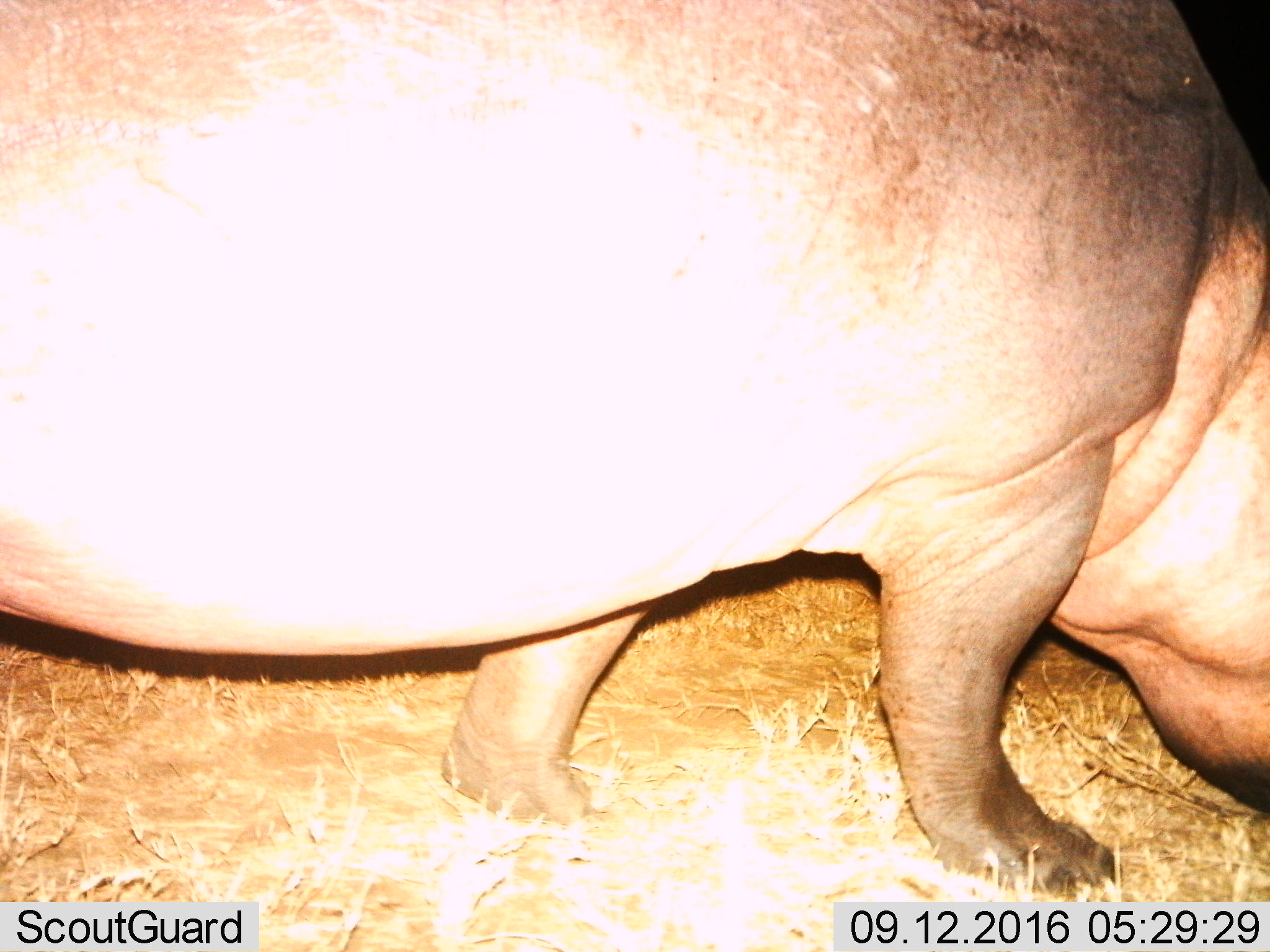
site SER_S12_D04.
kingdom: Animalia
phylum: Chordata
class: Mammalia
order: Artiodactyla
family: Hippopotamidae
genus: Hippopotamus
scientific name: Hippopotamus amphibius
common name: hippopotamus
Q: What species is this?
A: Hippopotamus (Hippopotamus amphibius).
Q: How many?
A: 1.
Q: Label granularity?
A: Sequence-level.